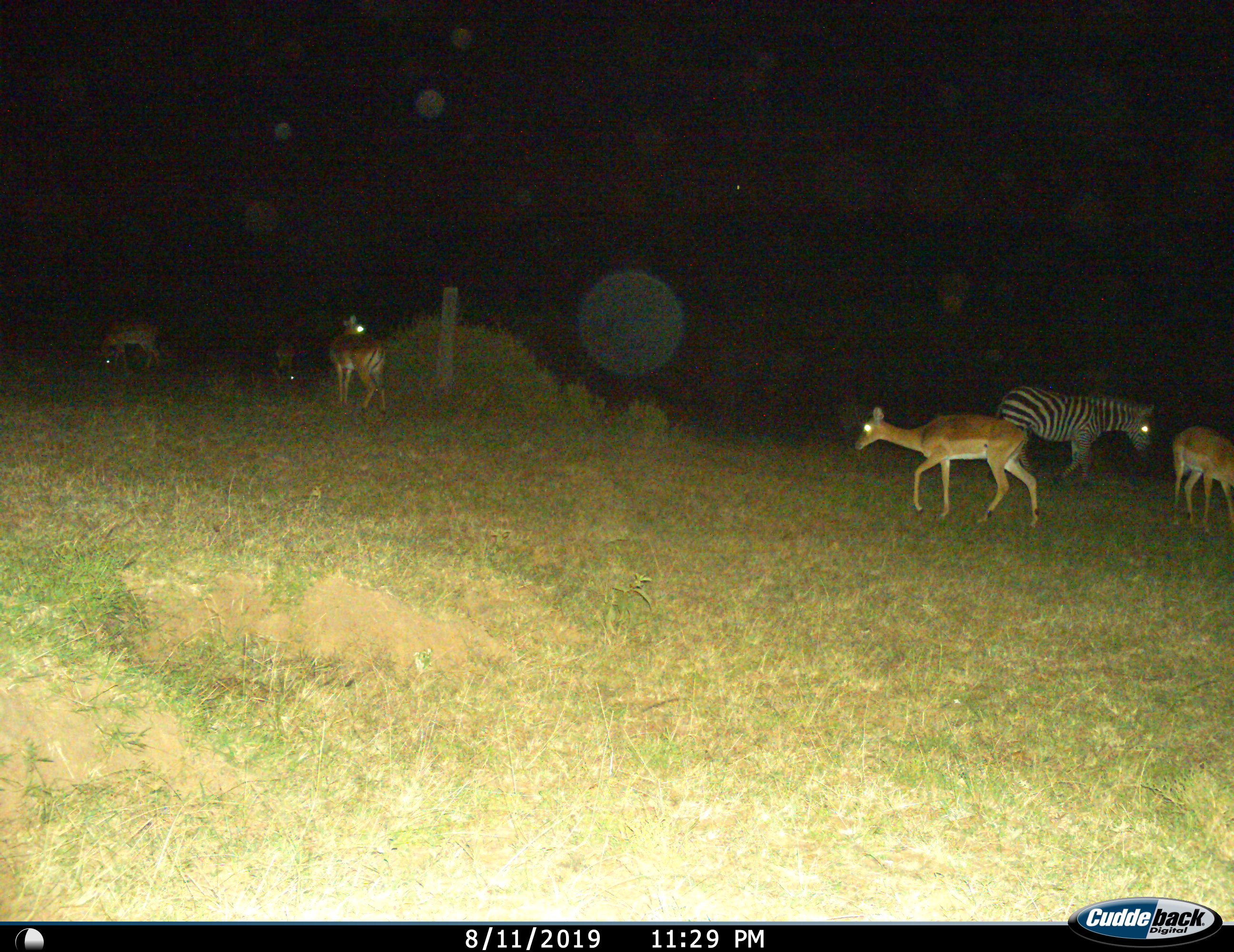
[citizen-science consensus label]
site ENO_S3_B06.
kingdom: Animalia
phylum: Chordata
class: Mammalia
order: Artiodactyla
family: Bovidae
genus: Aepyceros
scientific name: Aepyceros melampus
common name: impala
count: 5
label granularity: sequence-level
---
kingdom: Animalia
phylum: Chordata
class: Mammalia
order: Perissodactyla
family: Equidae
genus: Equus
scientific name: Equus quagga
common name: plains zebra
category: zebraplains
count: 1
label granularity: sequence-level